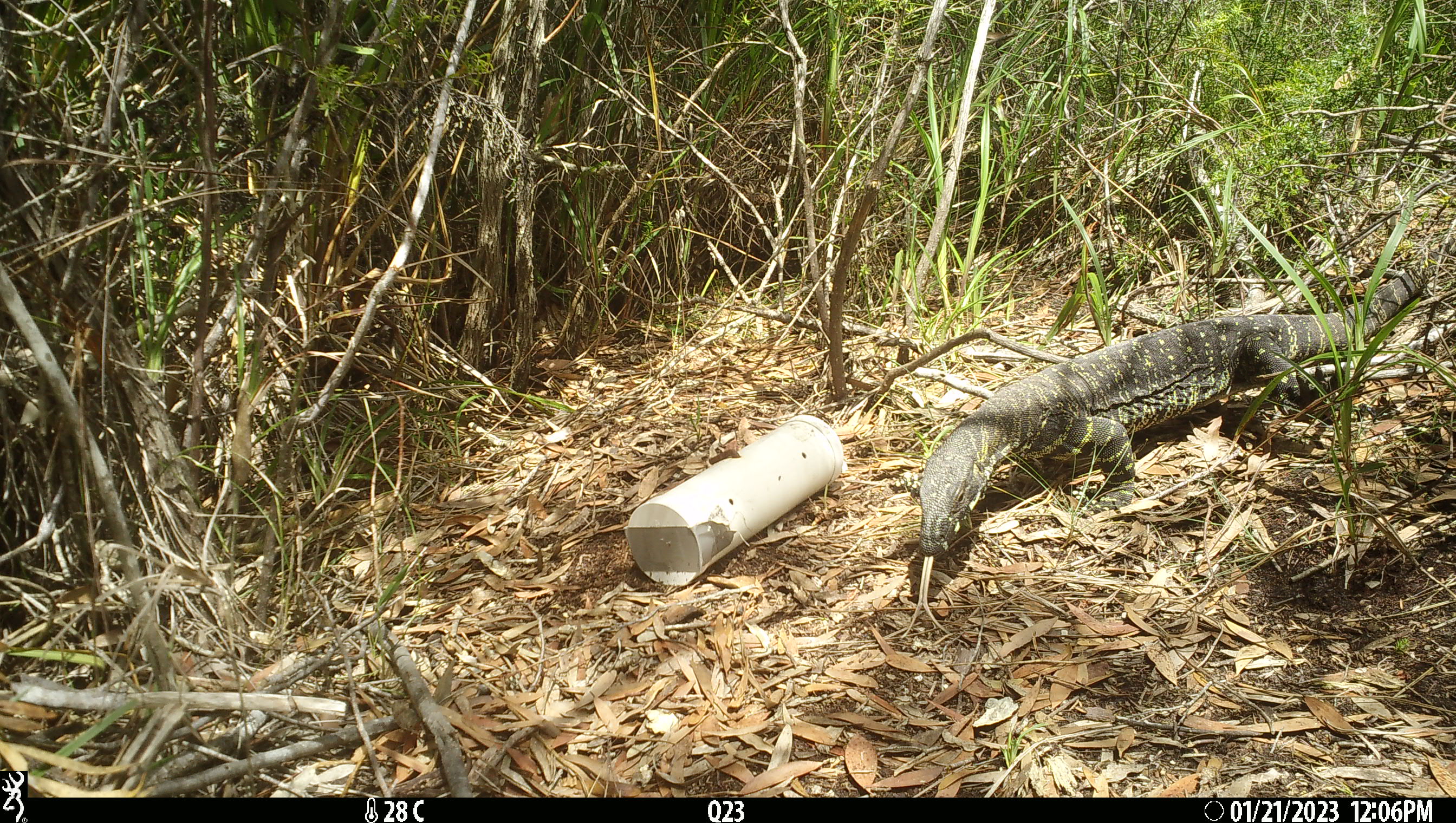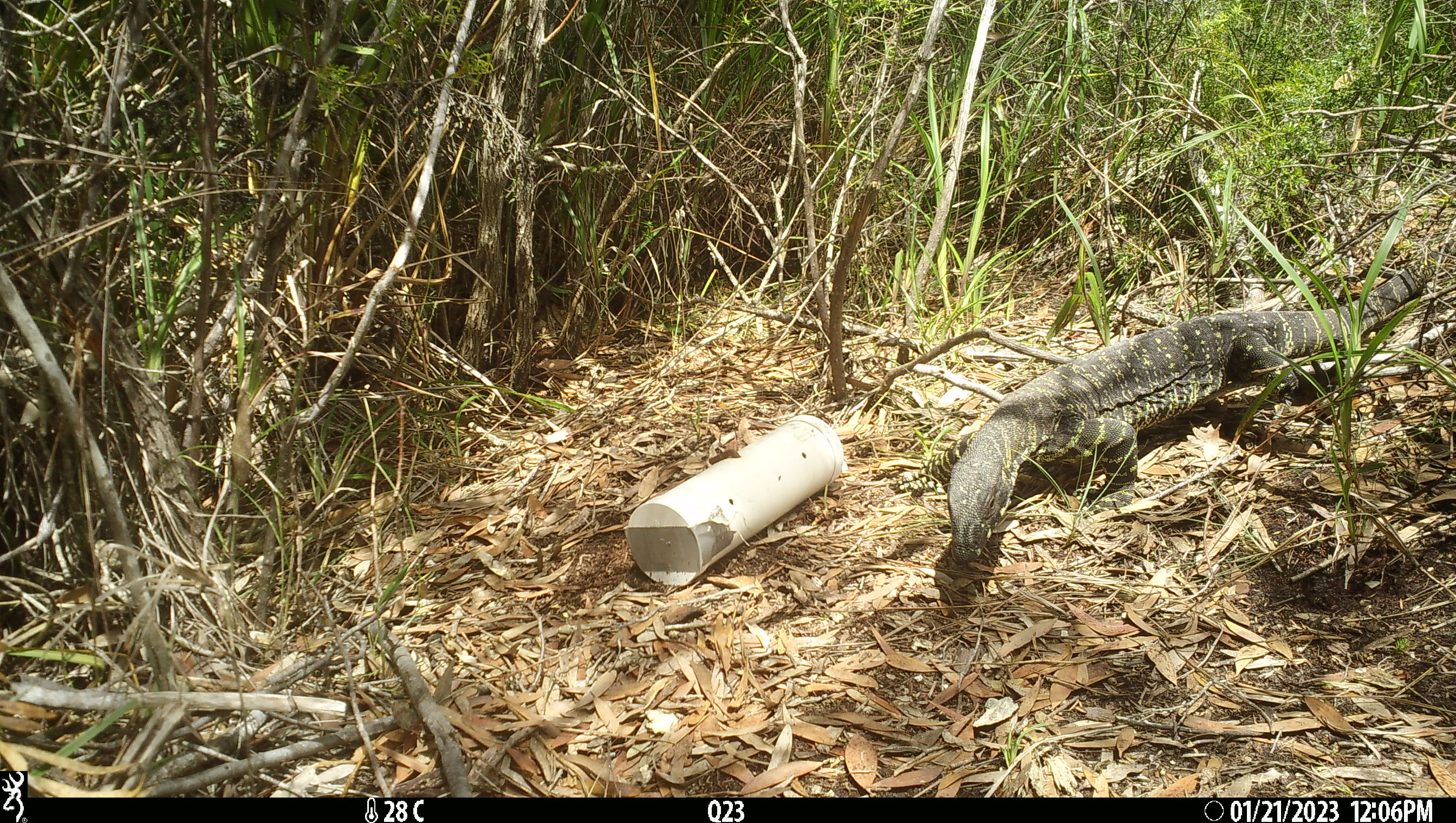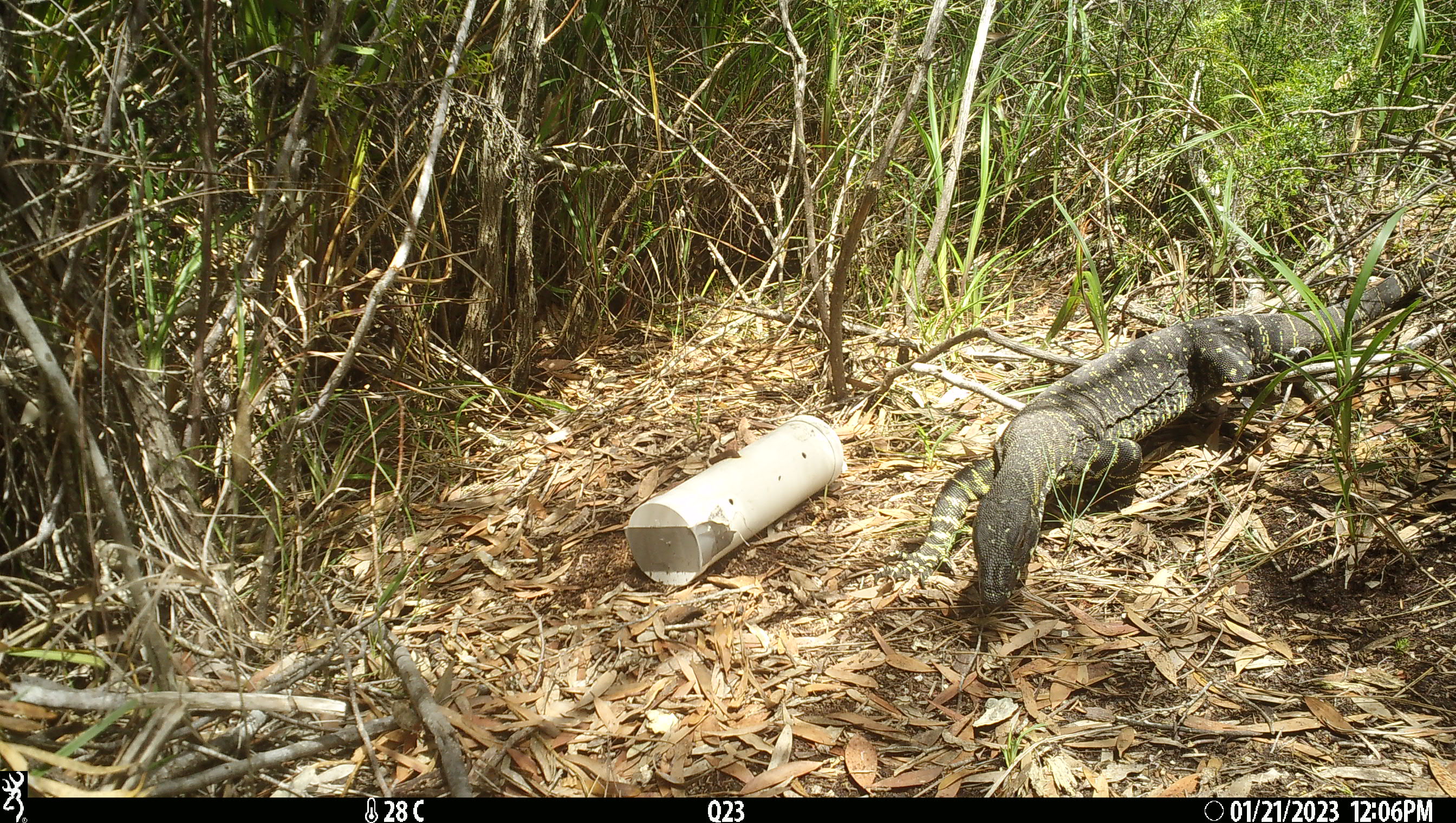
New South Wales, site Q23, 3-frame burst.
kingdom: Animalia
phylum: Chordata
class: Reptilia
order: Squamata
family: Varanidae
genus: Varanus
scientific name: Varanus varius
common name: lace monitor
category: goanna